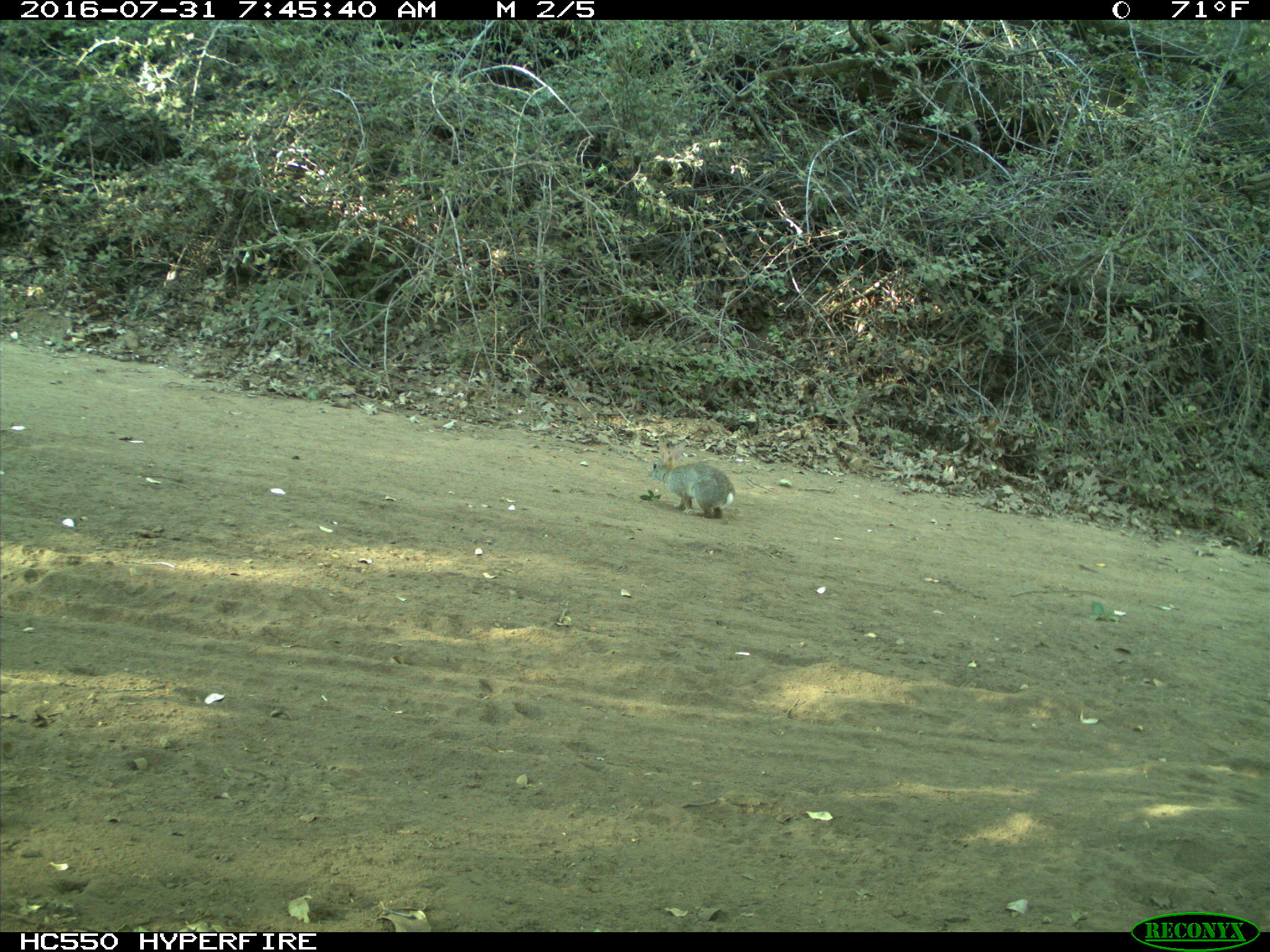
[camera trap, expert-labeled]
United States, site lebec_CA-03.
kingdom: Animalia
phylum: Chordata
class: Mammalia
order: Lagomorpha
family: Leporidae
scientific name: Leporidae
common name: rabbits and hares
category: unidentified rabbit